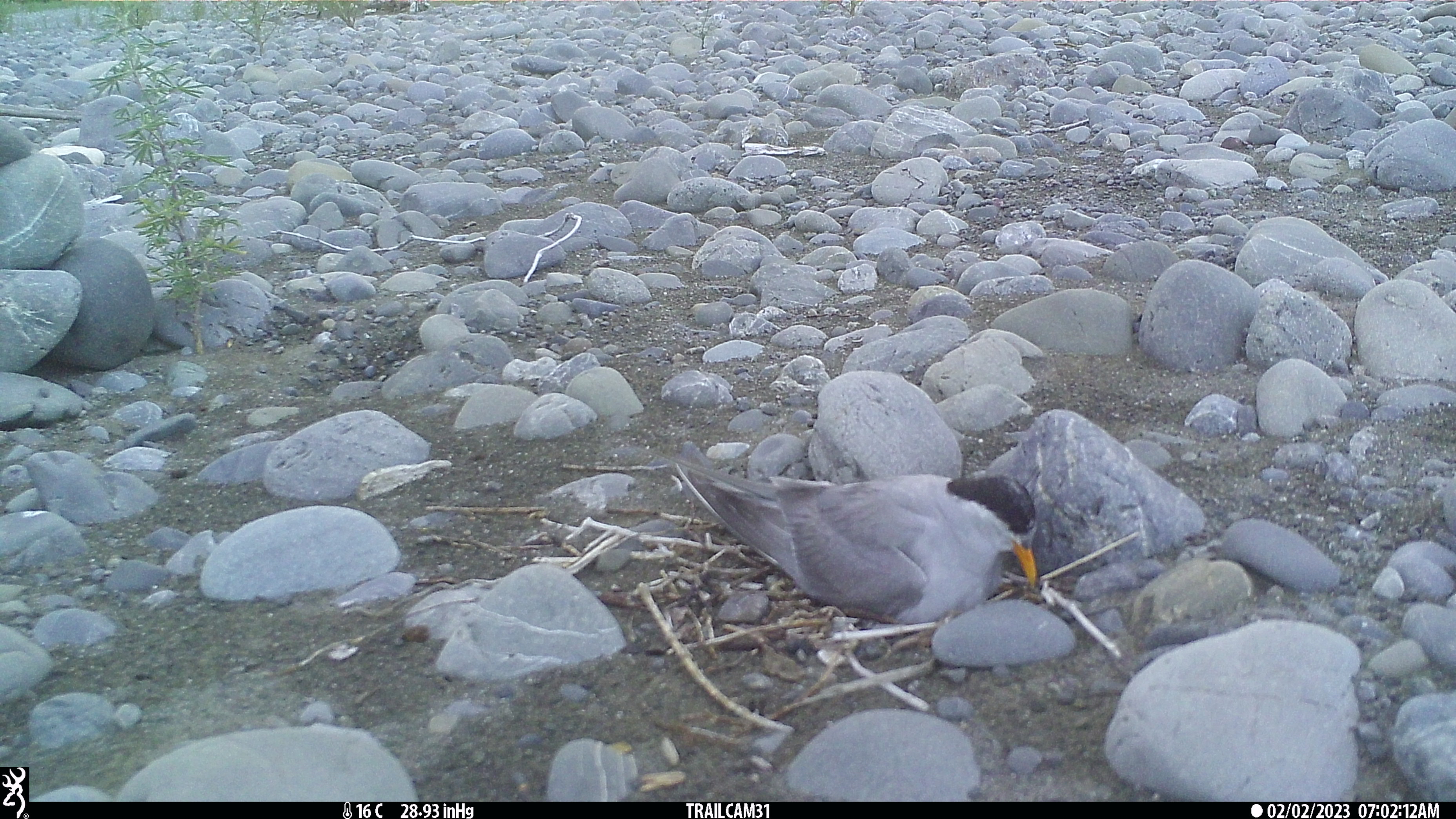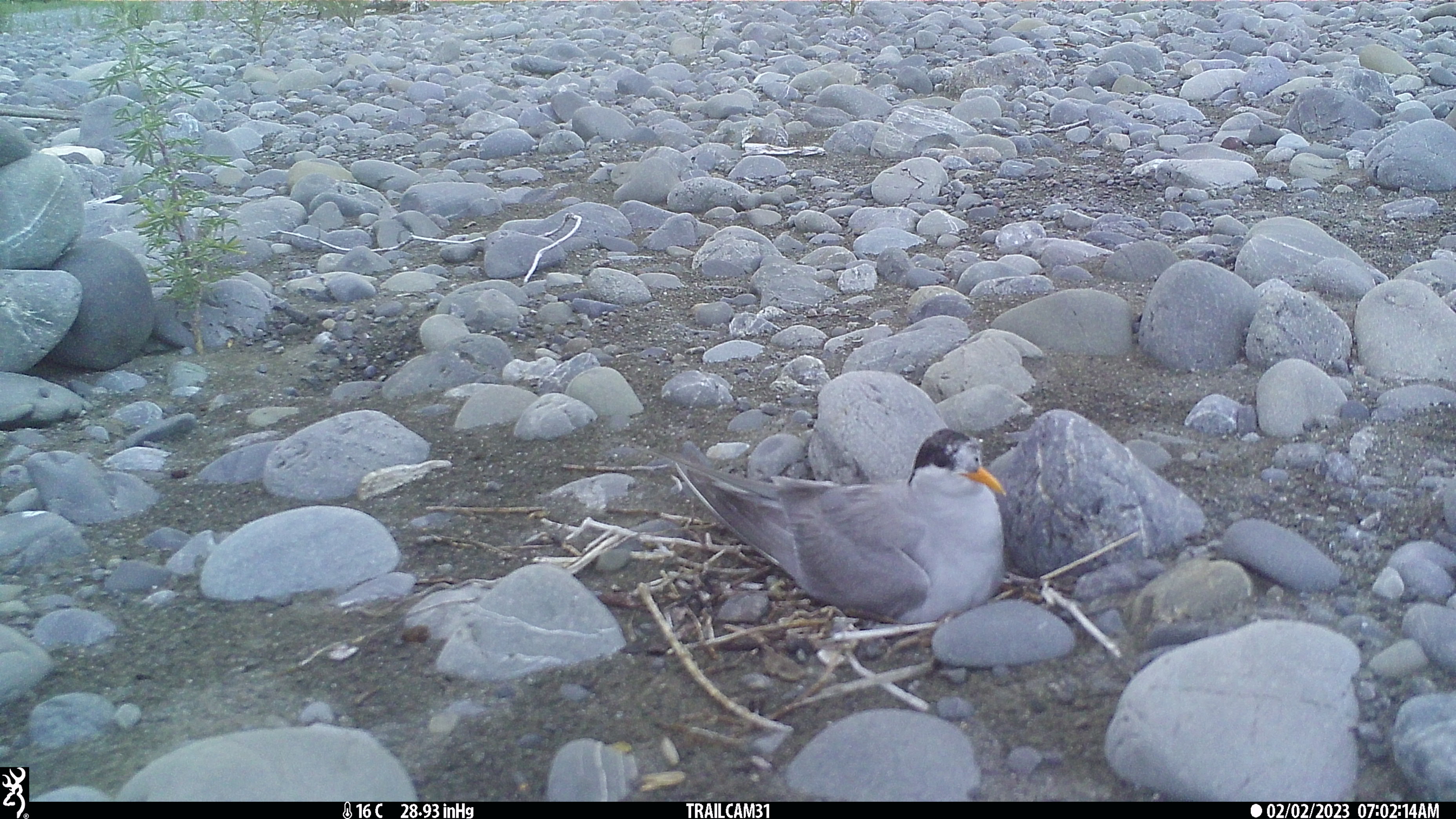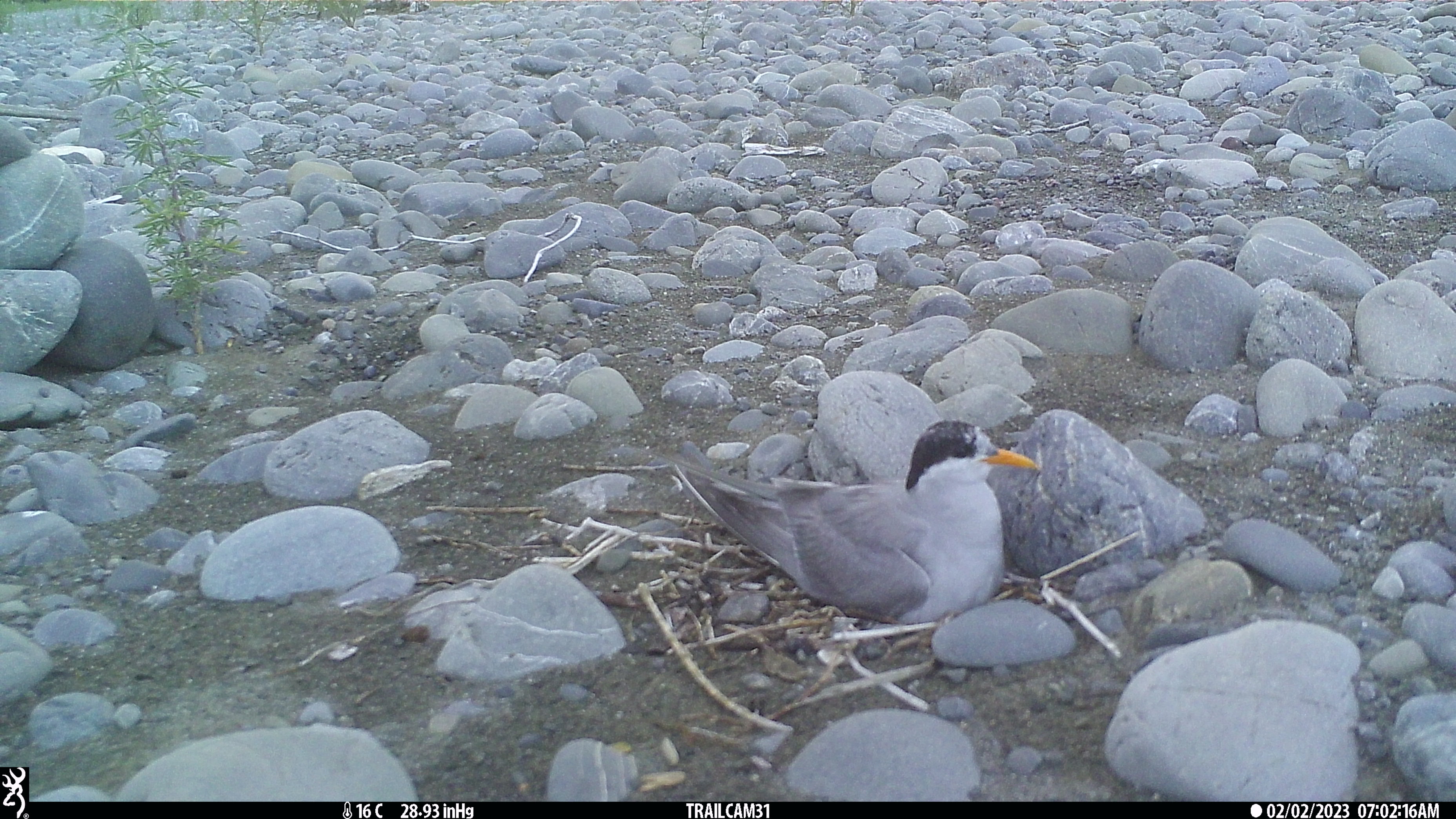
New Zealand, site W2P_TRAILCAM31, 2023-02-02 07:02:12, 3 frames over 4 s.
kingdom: Animalia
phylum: Chordata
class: Aves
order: Charadriiformes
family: Laridae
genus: Chlidonias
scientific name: Chlidonias albostriatus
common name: black-fronted tern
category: black fronted tern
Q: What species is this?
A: Black fronted tern (black-fronted tern) (Chlidonias albostriatus).